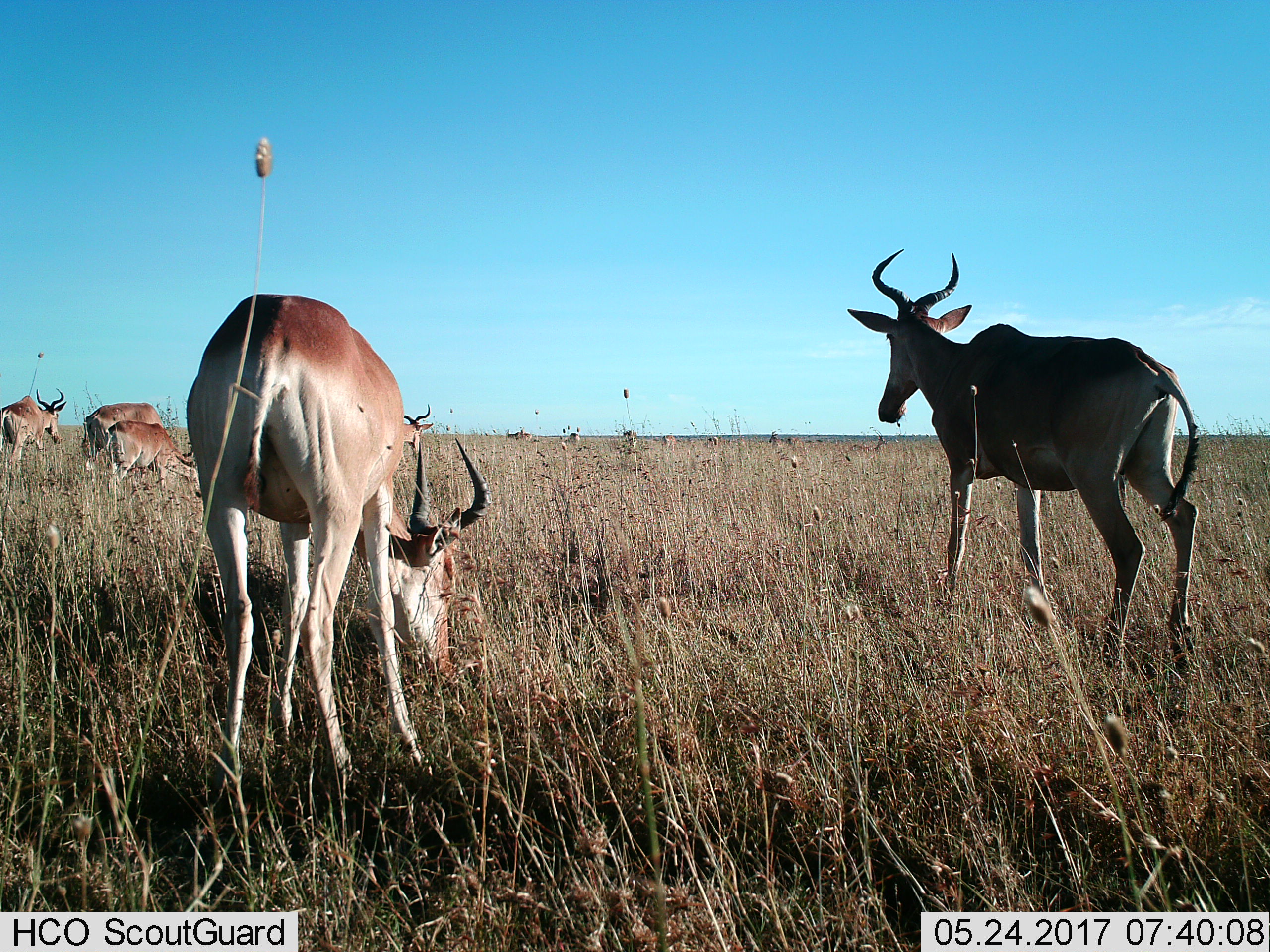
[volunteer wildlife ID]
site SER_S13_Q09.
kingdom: Animalia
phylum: Chordata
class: Mammalia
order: Artiodactyla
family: Bovidae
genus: Alcelaphus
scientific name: Alcelaphus buselaphus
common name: hartebeest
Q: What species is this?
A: Hartebeest (Alcelaphus buselaphus).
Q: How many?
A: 6.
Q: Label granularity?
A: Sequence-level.